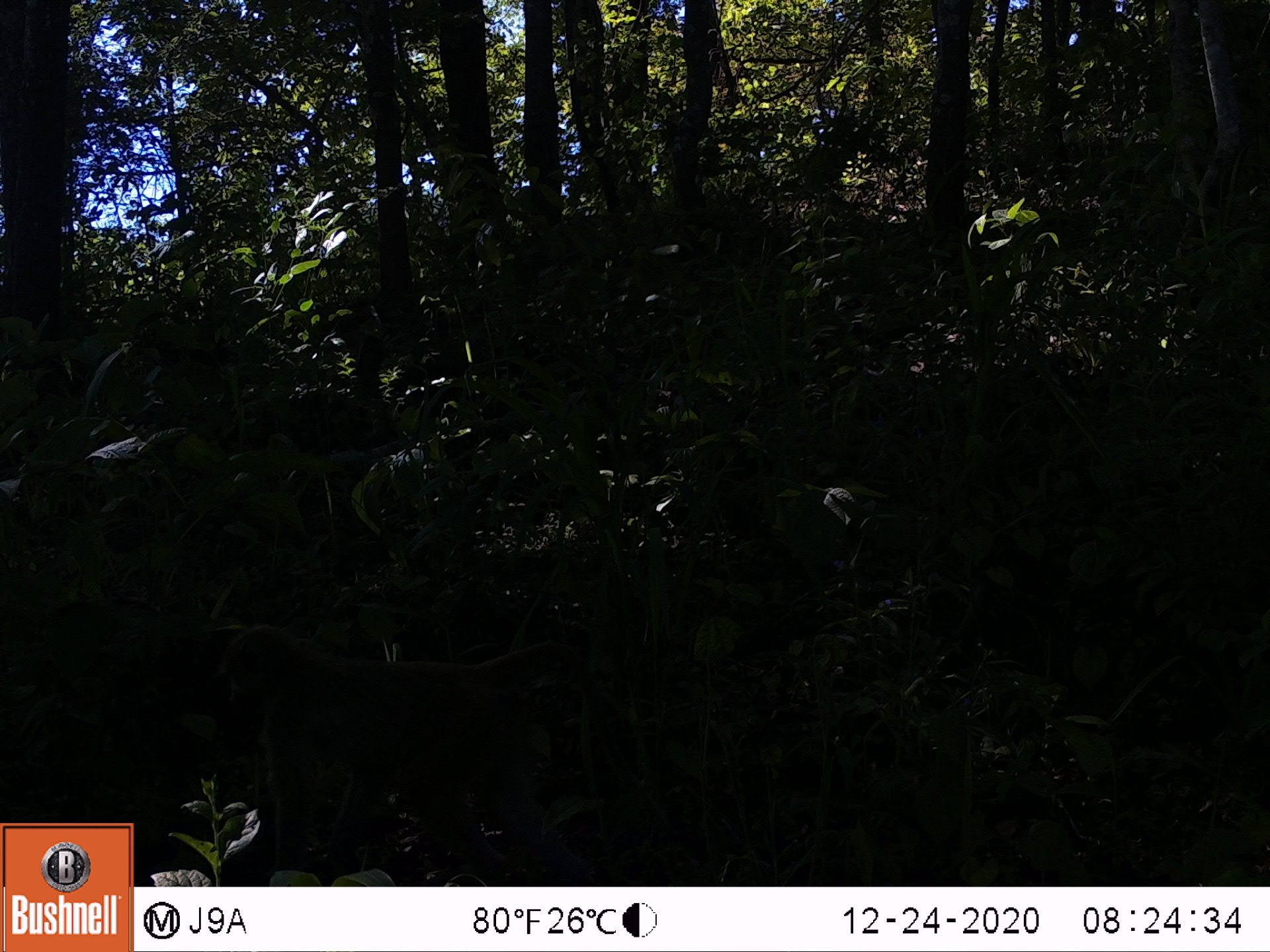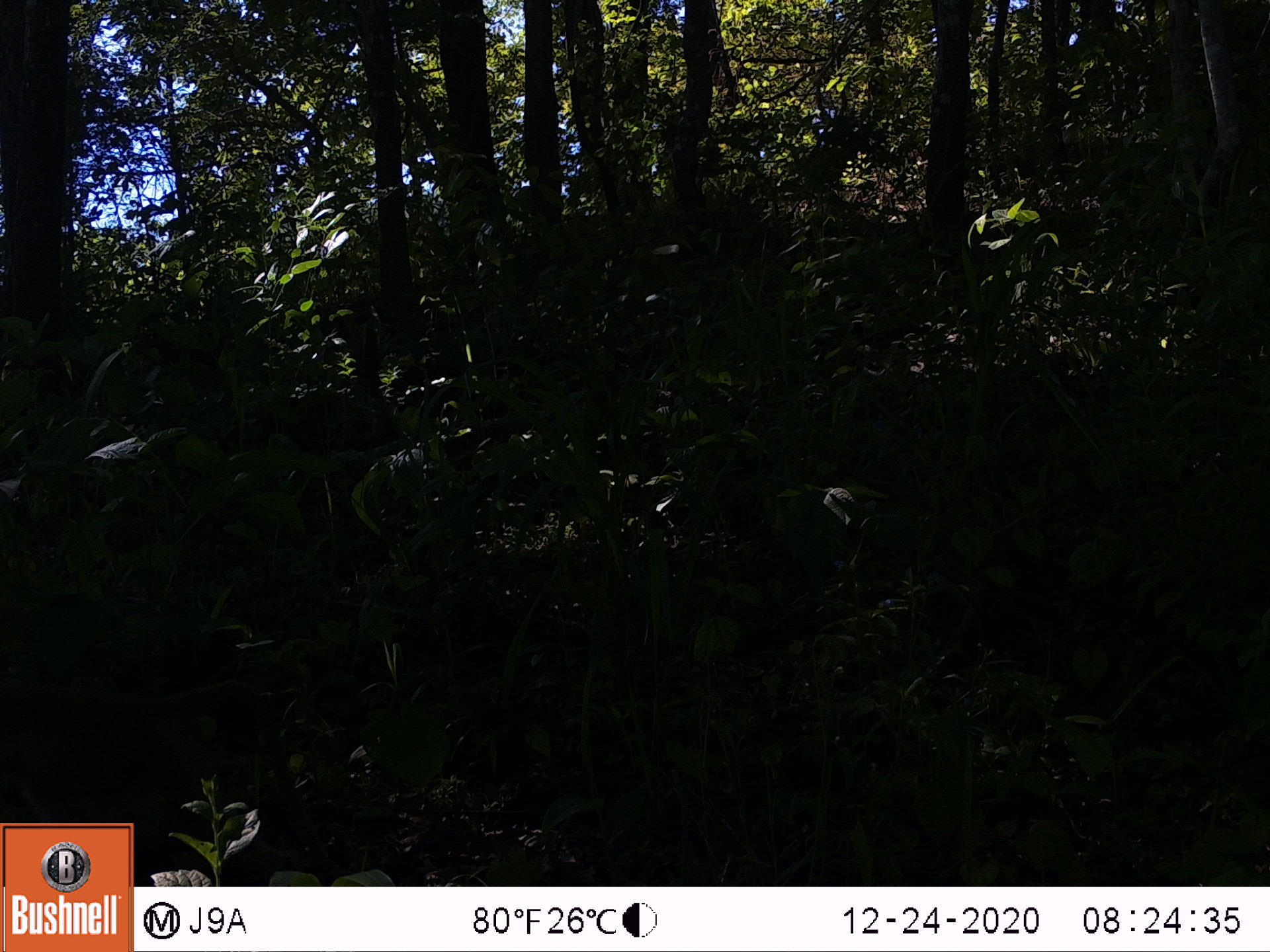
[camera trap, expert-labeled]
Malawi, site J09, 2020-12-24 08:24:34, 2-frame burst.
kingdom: Animalia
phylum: Chordata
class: Mammalia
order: Primates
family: Cercopithecidae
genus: Papio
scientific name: Papio cynocephalus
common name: yellow baboon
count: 1